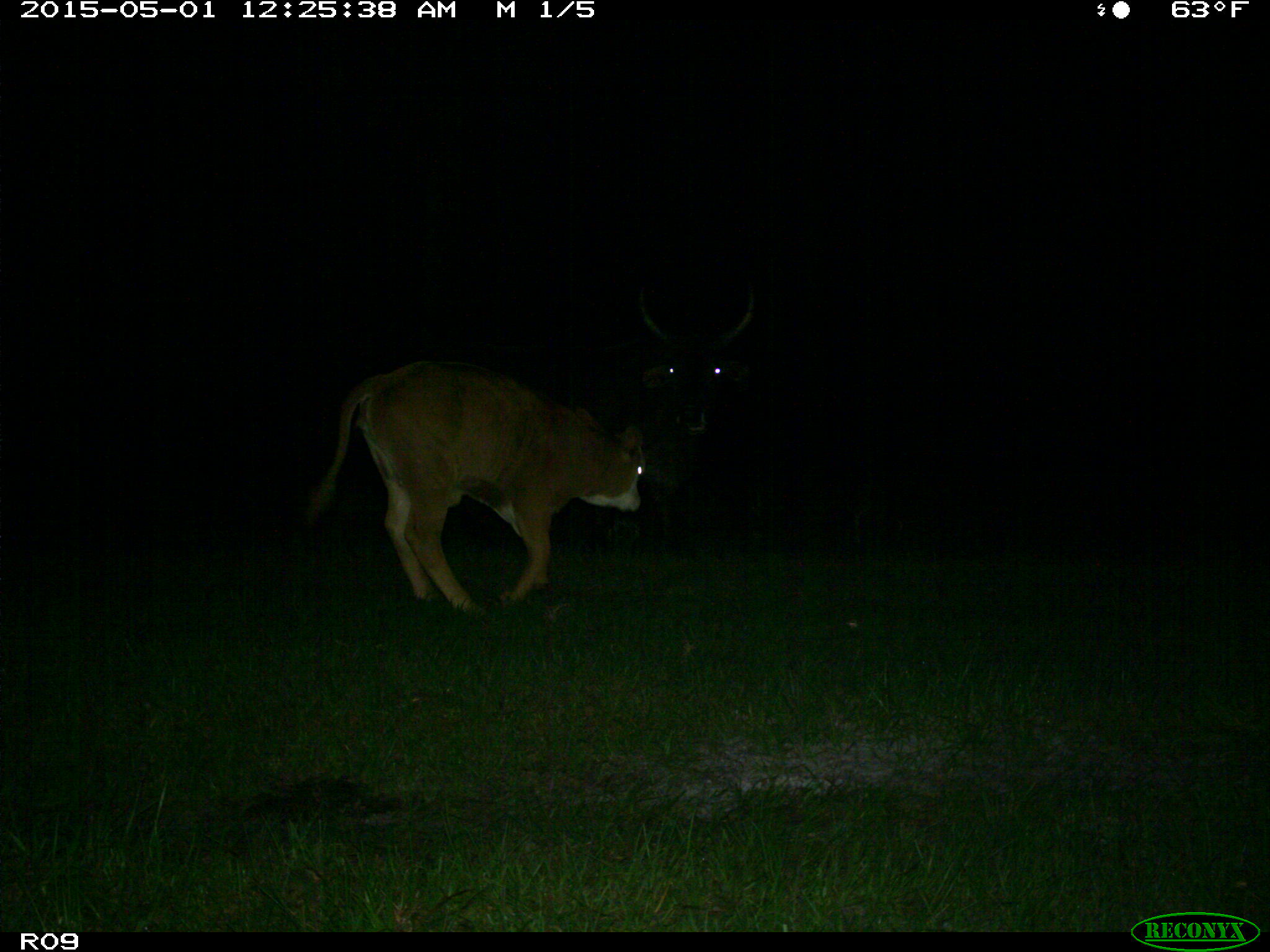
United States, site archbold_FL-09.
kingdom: Animalia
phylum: Chordata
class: Mammalia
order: Artiodactyla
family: Bovidae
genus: Bos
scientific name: Bos taurus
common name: domestic cow